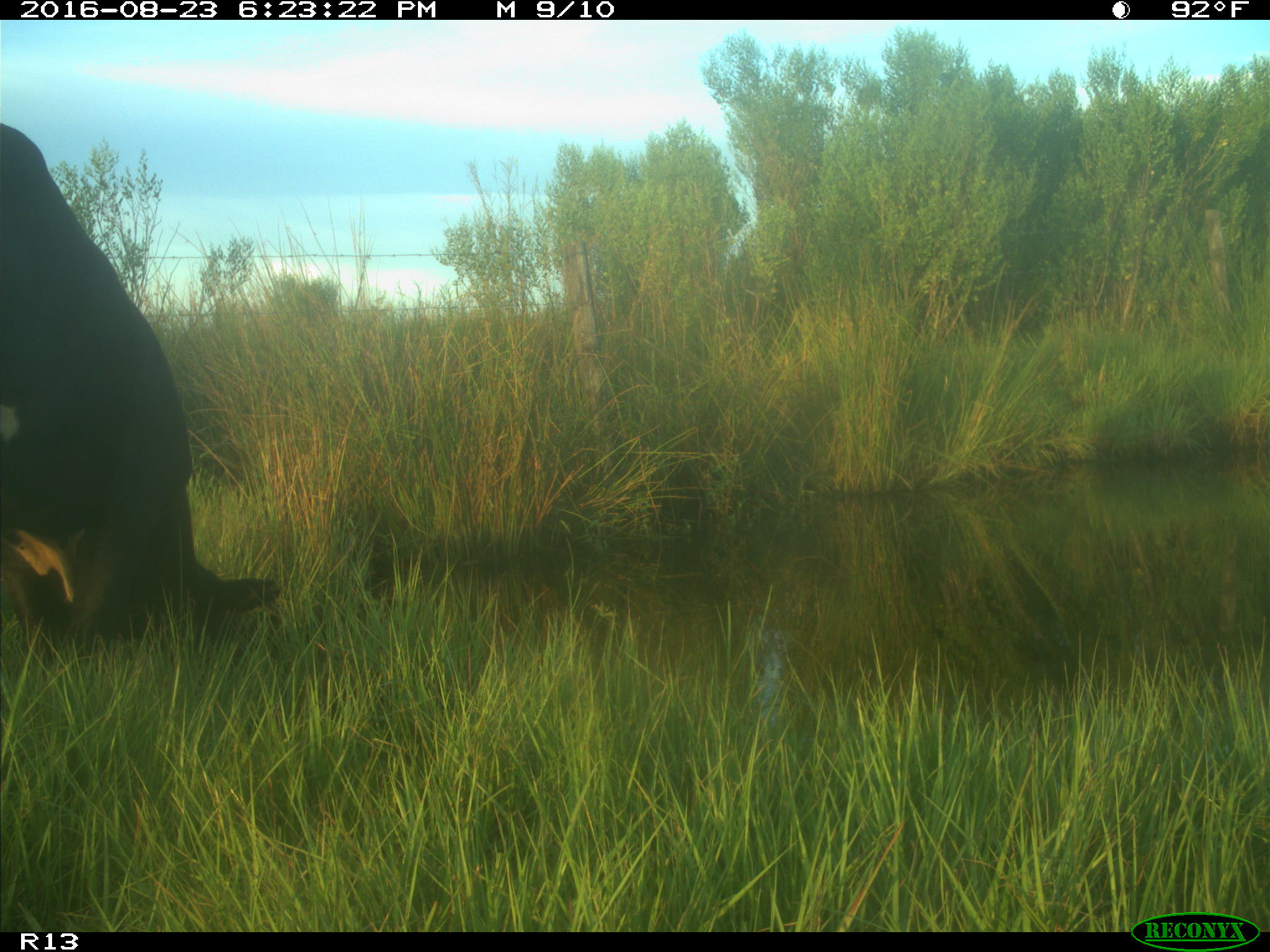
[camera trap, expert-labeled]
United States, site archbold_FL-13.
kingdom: Animalia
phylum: Chordata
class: Mammalia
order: Artiodactyla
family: Bovidae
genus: Bos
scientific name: Bos taurus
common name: domestic cow